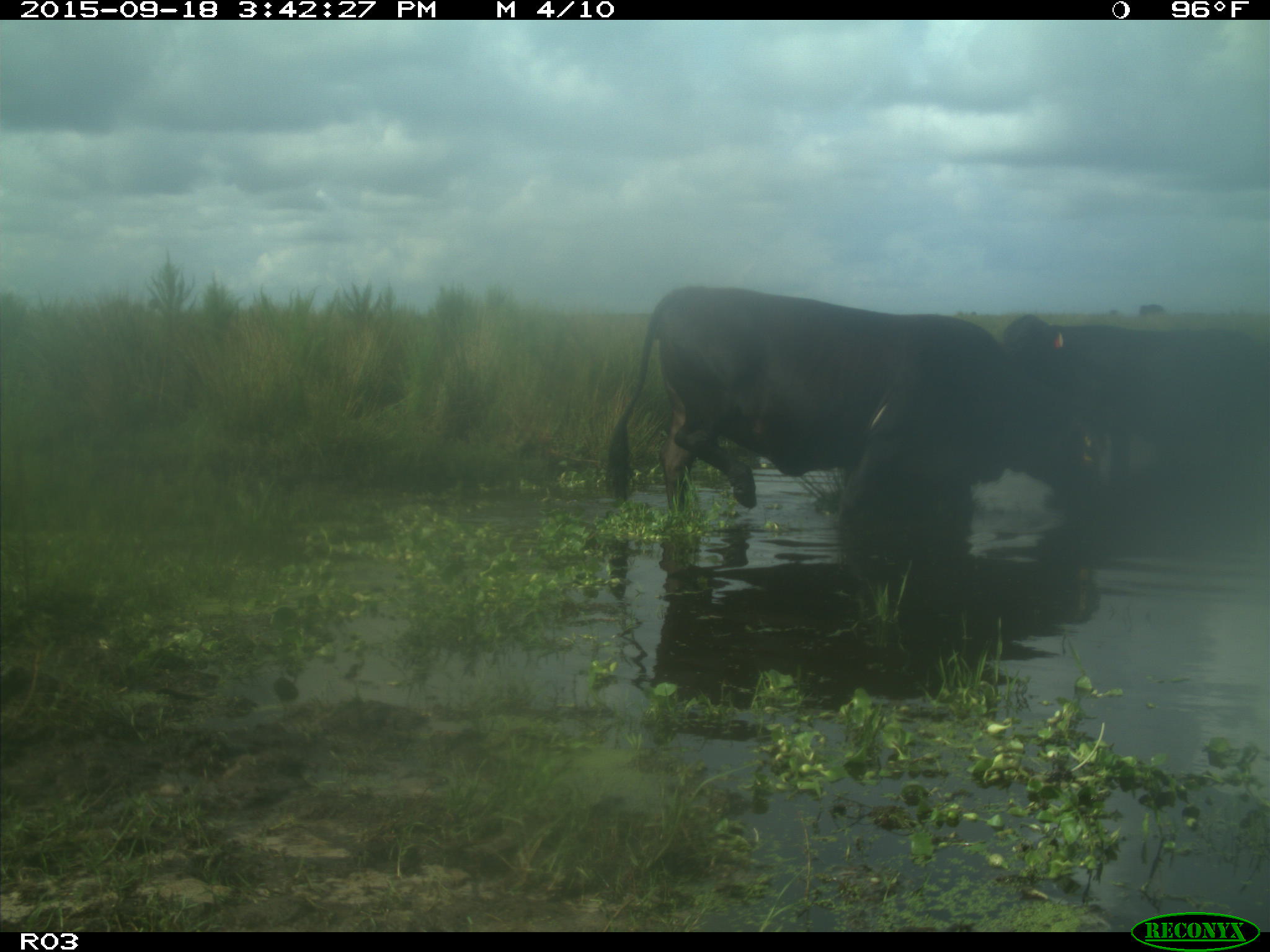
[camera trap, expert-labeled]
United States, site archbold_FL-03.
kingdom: Animalia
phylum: Chordata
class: Mammalia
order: Artiodactyla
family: Bovidae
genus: Bos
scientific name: Bos taurus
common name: domestic cow